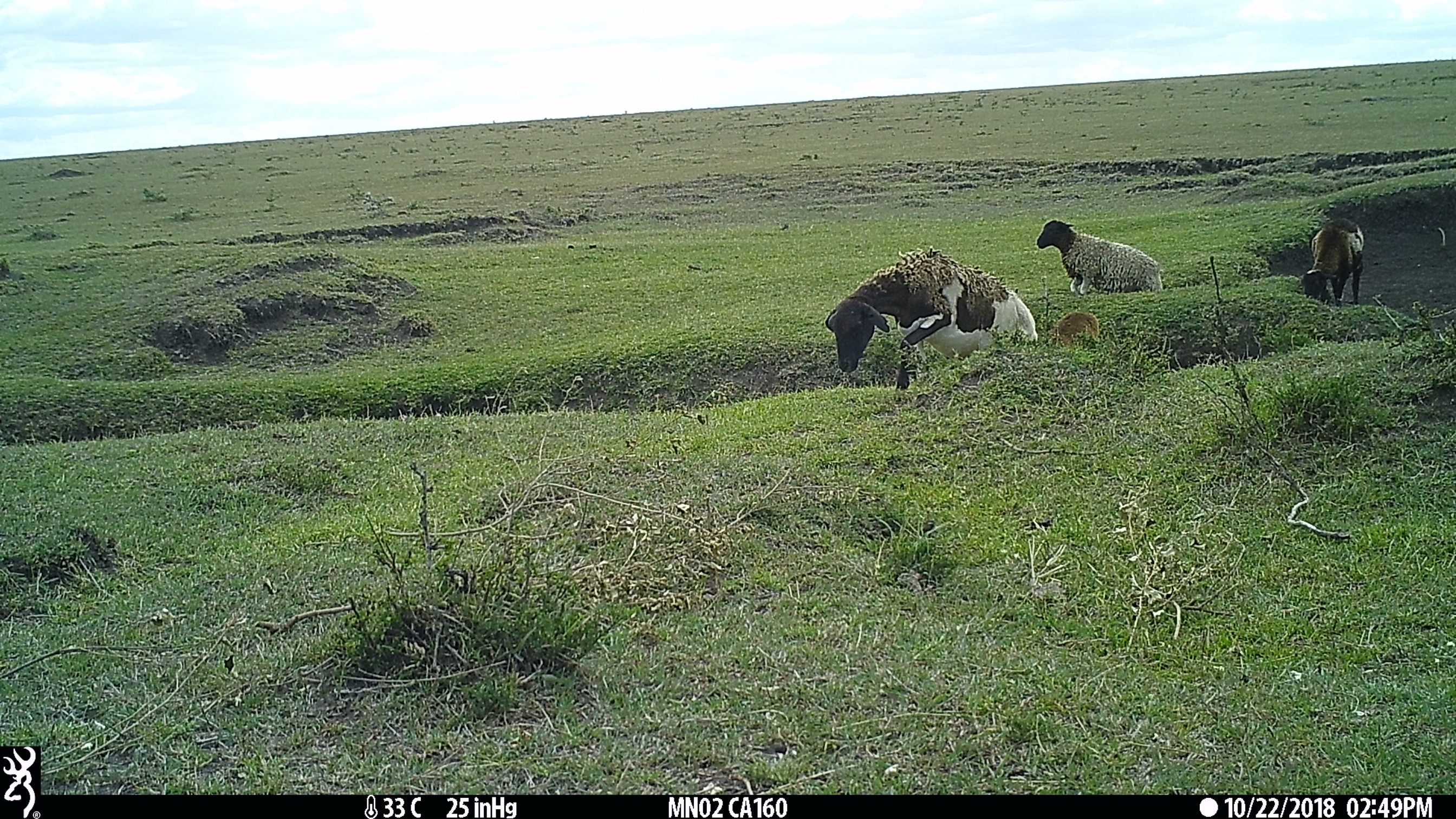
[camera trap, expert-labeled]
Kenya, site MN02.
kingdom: Animalia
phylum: Chordata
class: Mammalia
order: Artiodactyla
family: Bovidae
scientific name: Bovidae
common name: sheep or goat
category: shoat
Shoat (sheep or goat) (Bovidae).